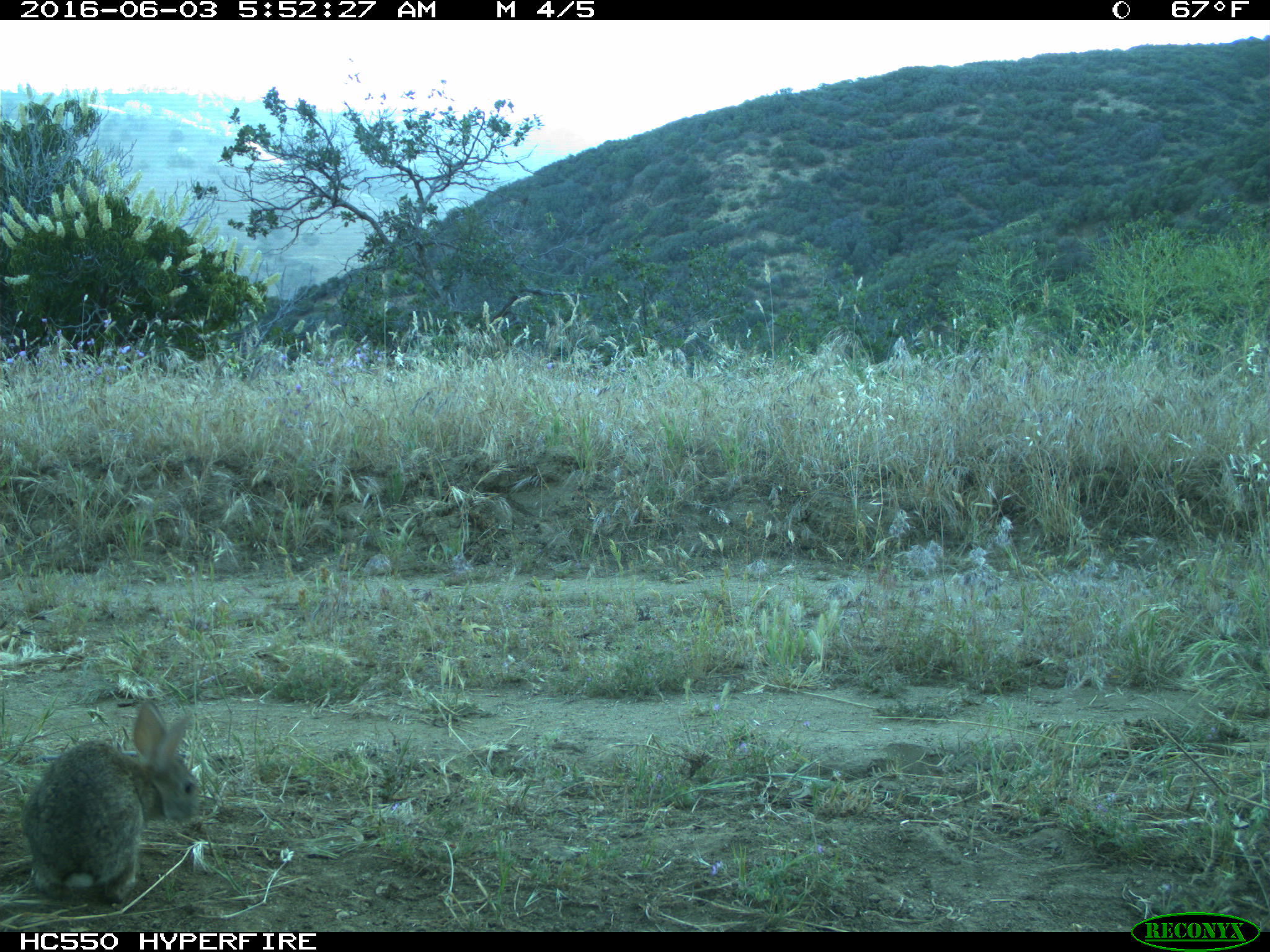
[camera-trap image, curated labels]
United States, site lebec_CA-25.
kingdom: Animalia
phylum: Chordata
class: Mammalia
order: Lagomorpha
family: Leporidae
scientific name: Leporidae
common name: rabbits and hares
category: unidentified rabbit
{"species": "unidentified rabbit (rabbits and hares) (Leporidae)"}